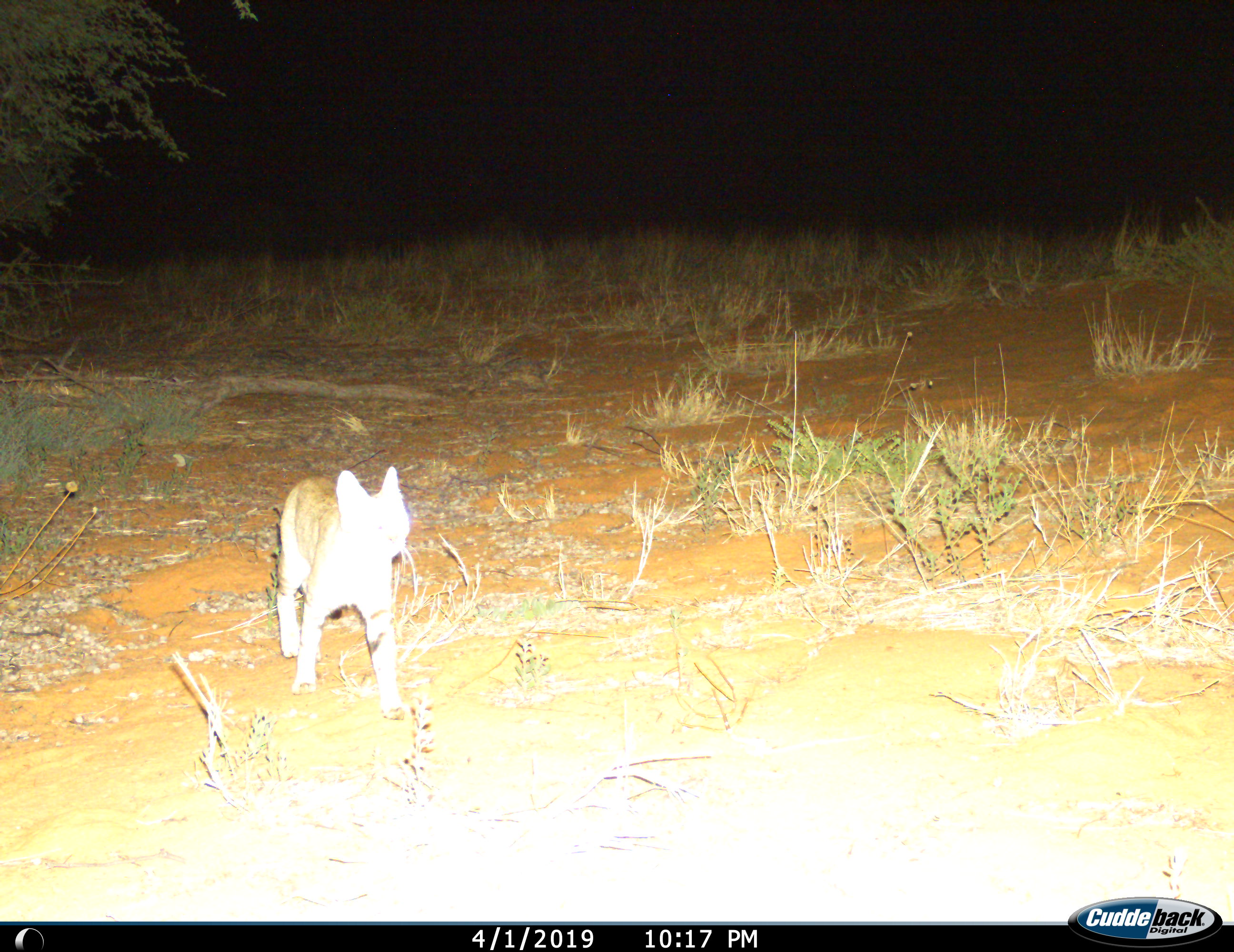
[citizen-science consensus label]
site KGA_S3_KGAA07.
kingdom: Animalia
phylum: Chordata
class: Mammalia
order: Carnivora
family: Felidae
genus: Felis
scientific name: Felis lybica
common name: african wild cat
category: africanwildcat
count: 1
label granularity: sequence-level